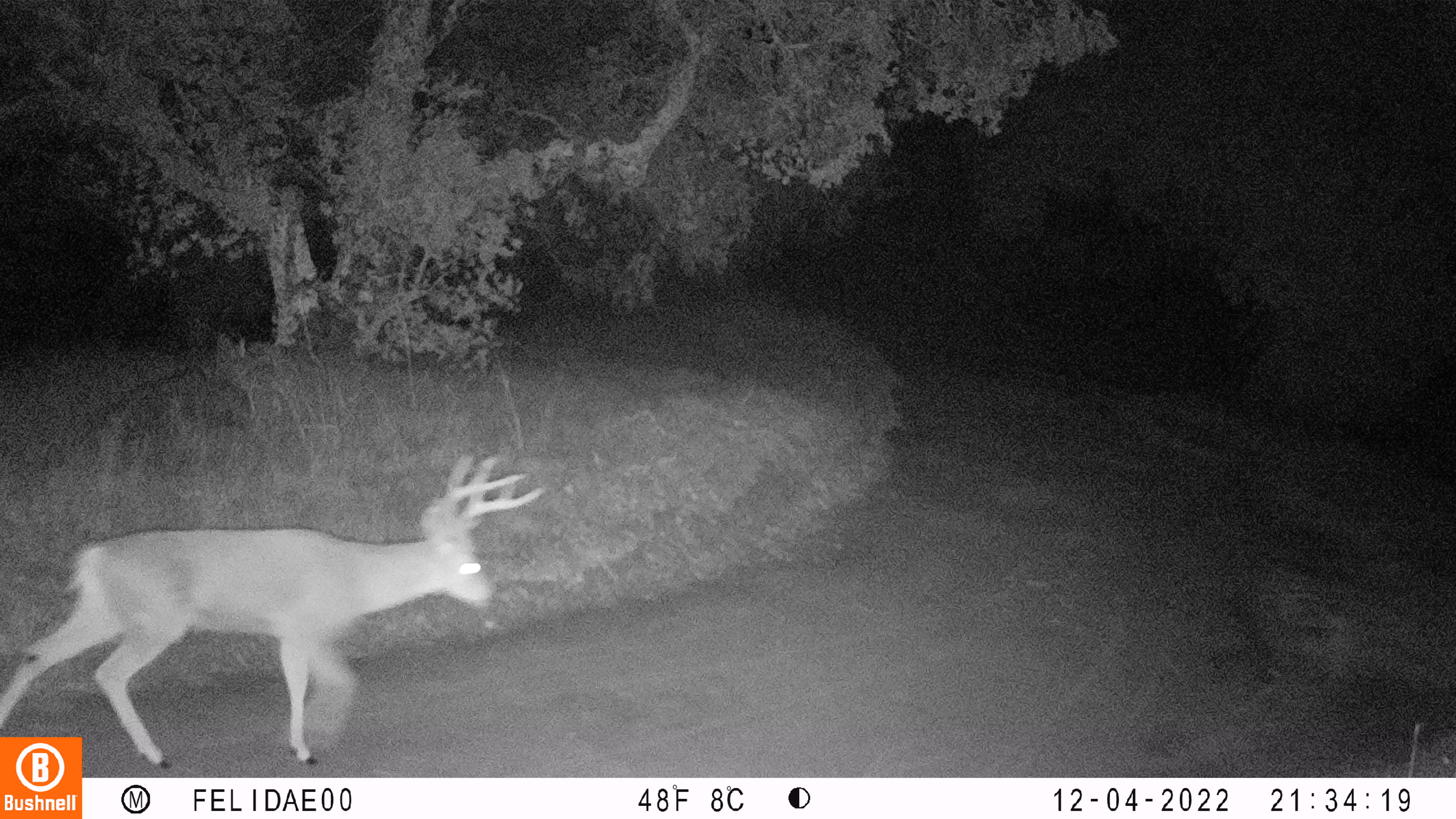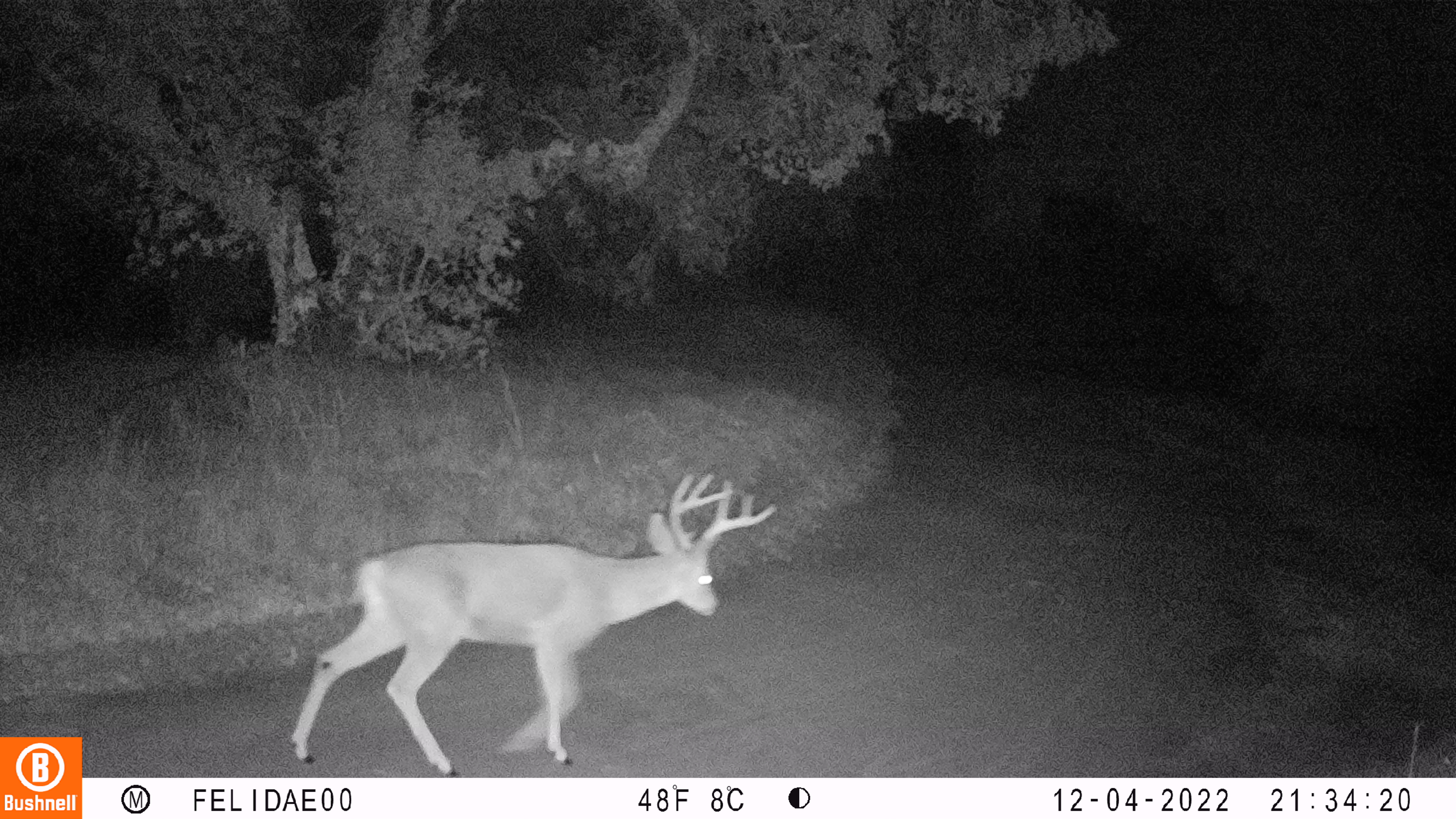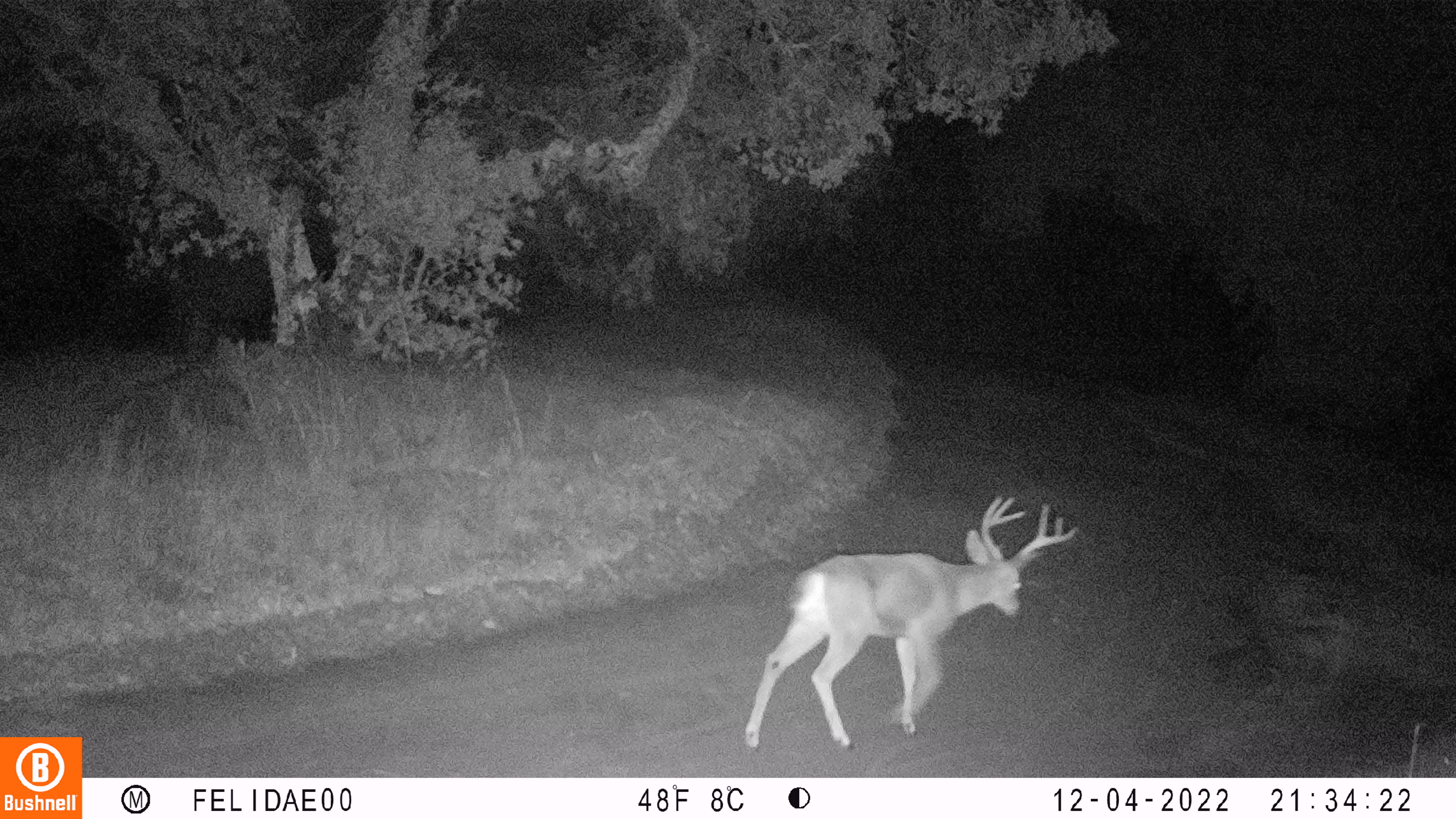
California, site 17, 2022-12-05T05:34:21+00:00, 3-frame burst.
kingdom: Animalia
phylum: Chordata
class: Mammalia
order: Artiodactyla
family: Cervidae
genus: Odocoileus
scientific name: Odocoileus hemionus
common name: mule deer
Mule deer (Odocoileus hemionus).